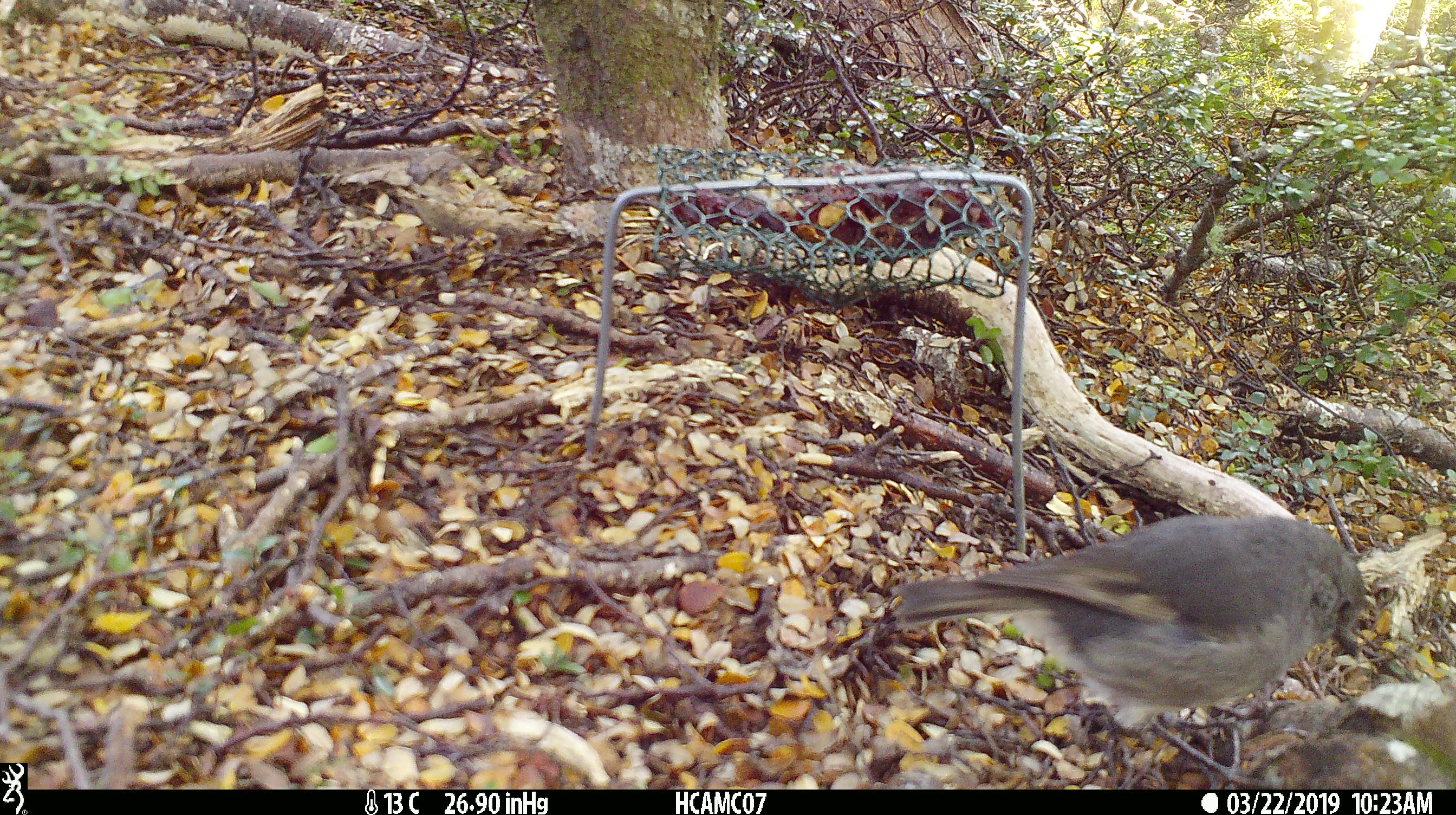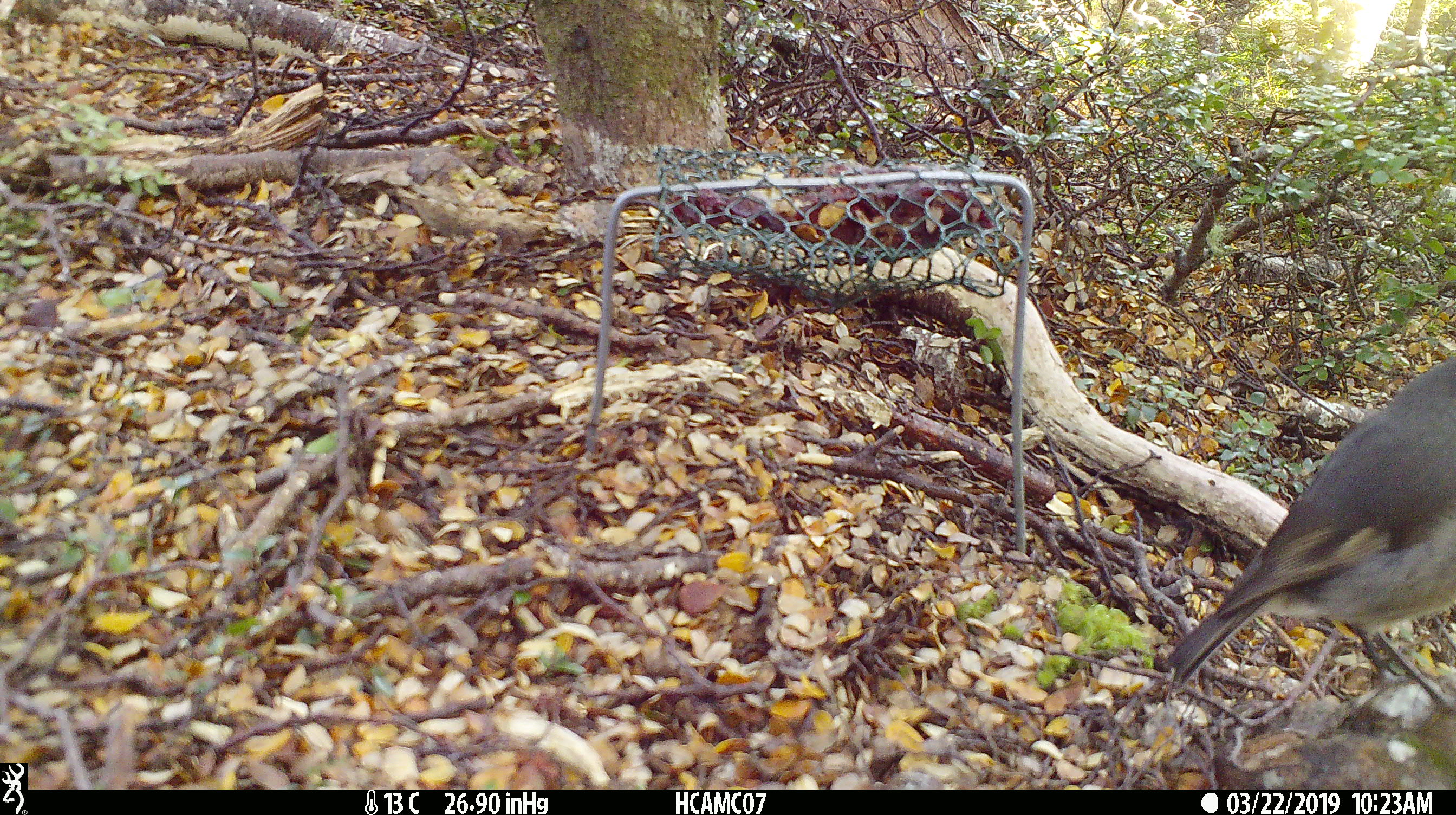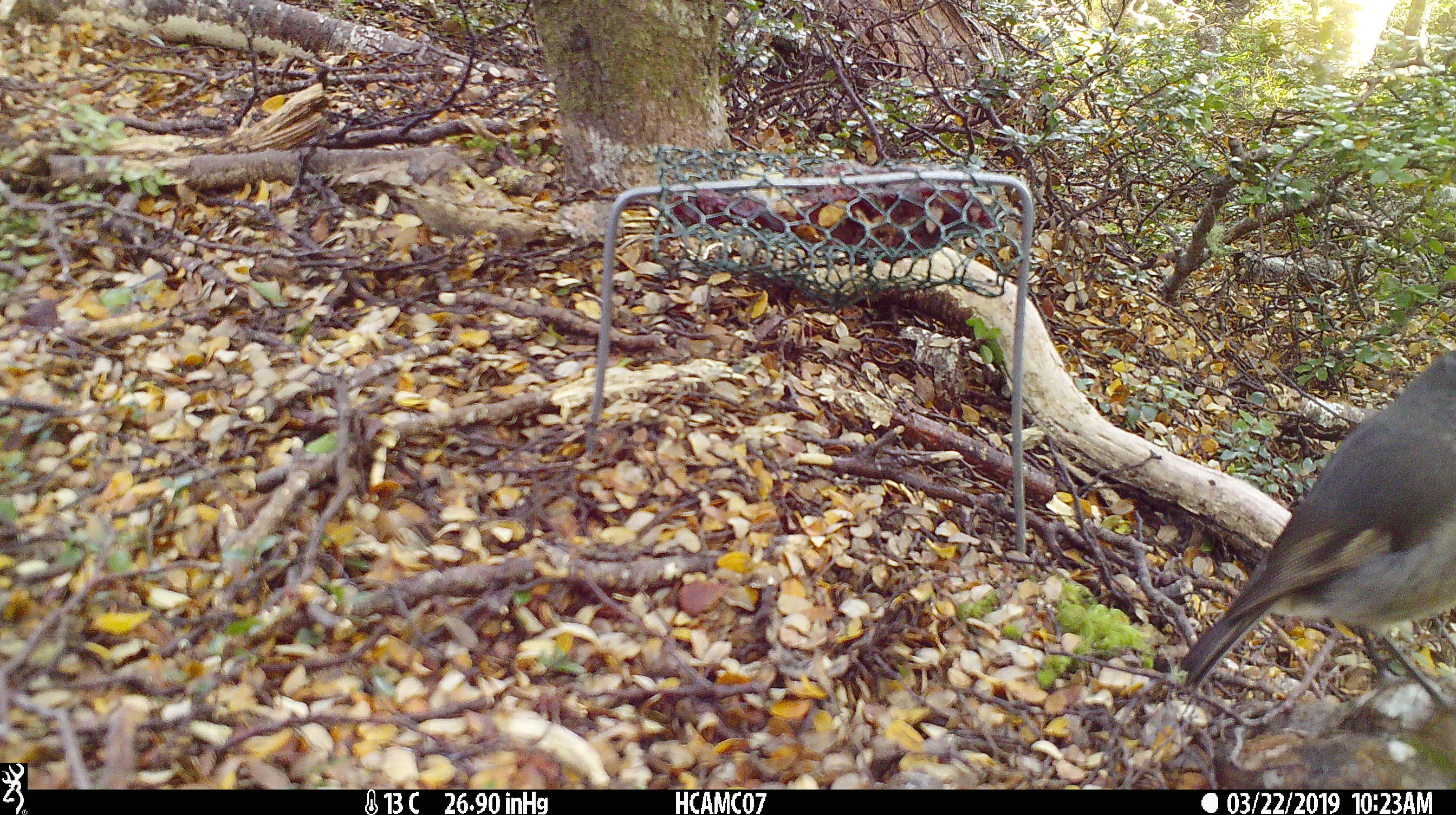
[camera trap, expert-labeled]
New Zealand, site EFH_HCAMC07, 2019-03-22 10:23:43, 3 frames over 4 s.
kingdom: Animalia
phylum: Chordata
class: Aves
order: Passeriformes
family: Petroicidae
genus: Petroica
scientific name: Petroica australis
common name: new zealand robin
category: robin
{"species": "robin (new zealand robin) (Petroica australis)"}